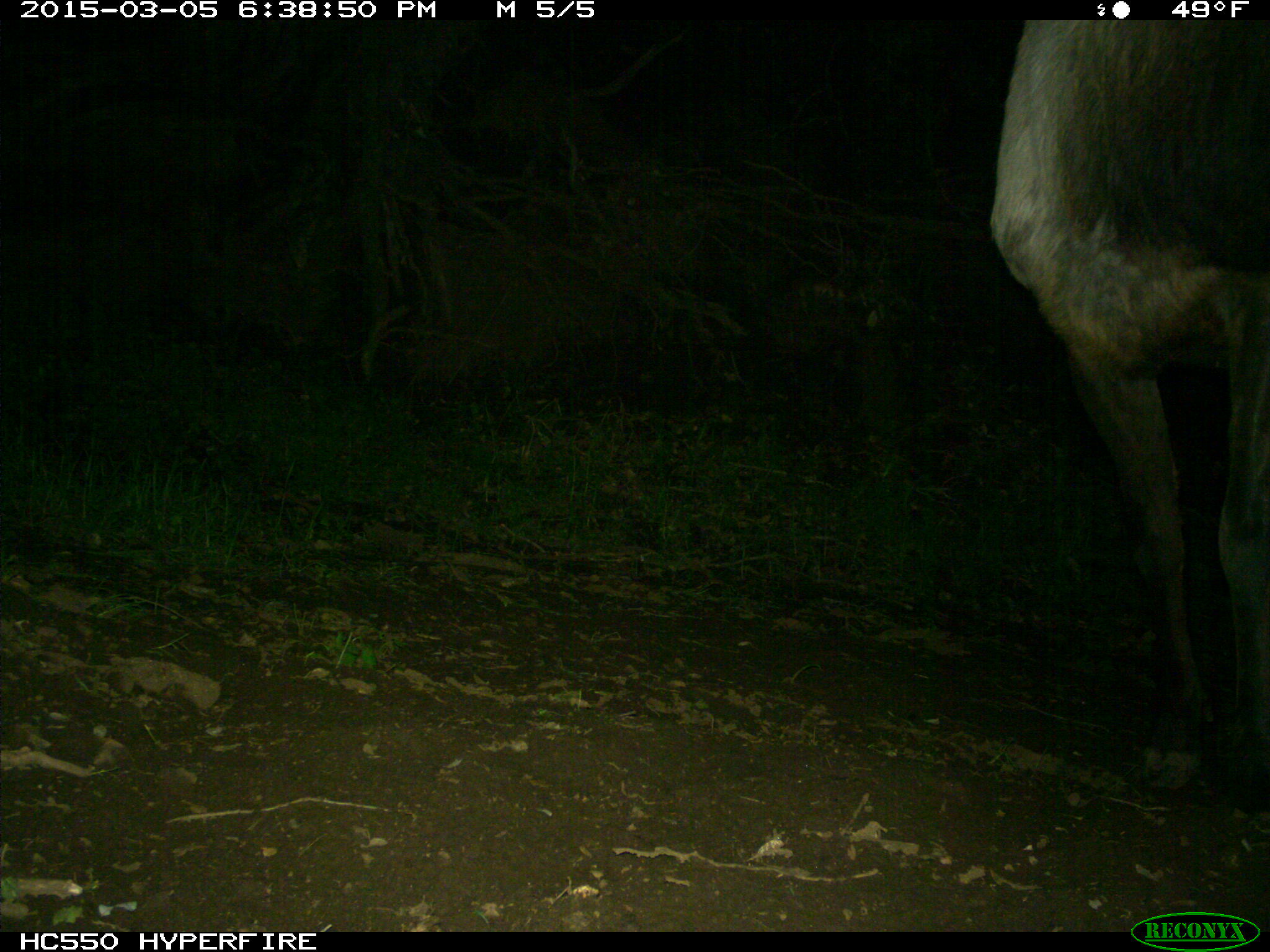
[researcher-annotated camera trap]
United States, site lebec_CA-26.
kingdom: Animalia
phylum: Chordata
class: Mammalia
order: Artiodactyla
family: Cervidae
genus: Cervus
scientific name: Cervus canadensis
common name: elk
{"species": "Cervus canadensis (elk)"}